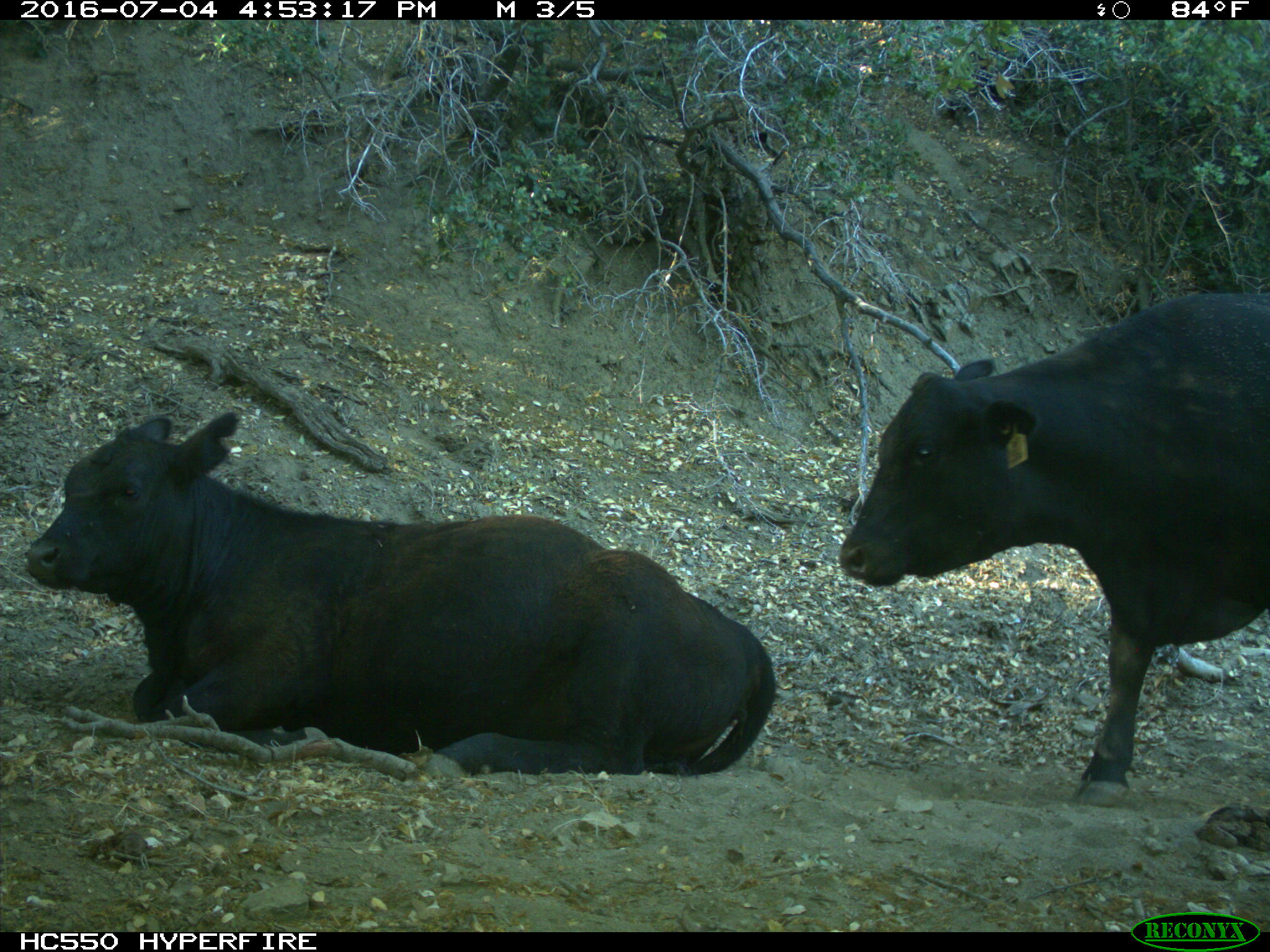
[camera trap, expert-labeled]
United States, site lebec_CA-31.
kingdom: Animalia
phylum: Chordata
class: Mammalia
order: Artiodactyla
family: Bovidae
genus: Bos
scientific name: Bos taurus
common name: domestic cow